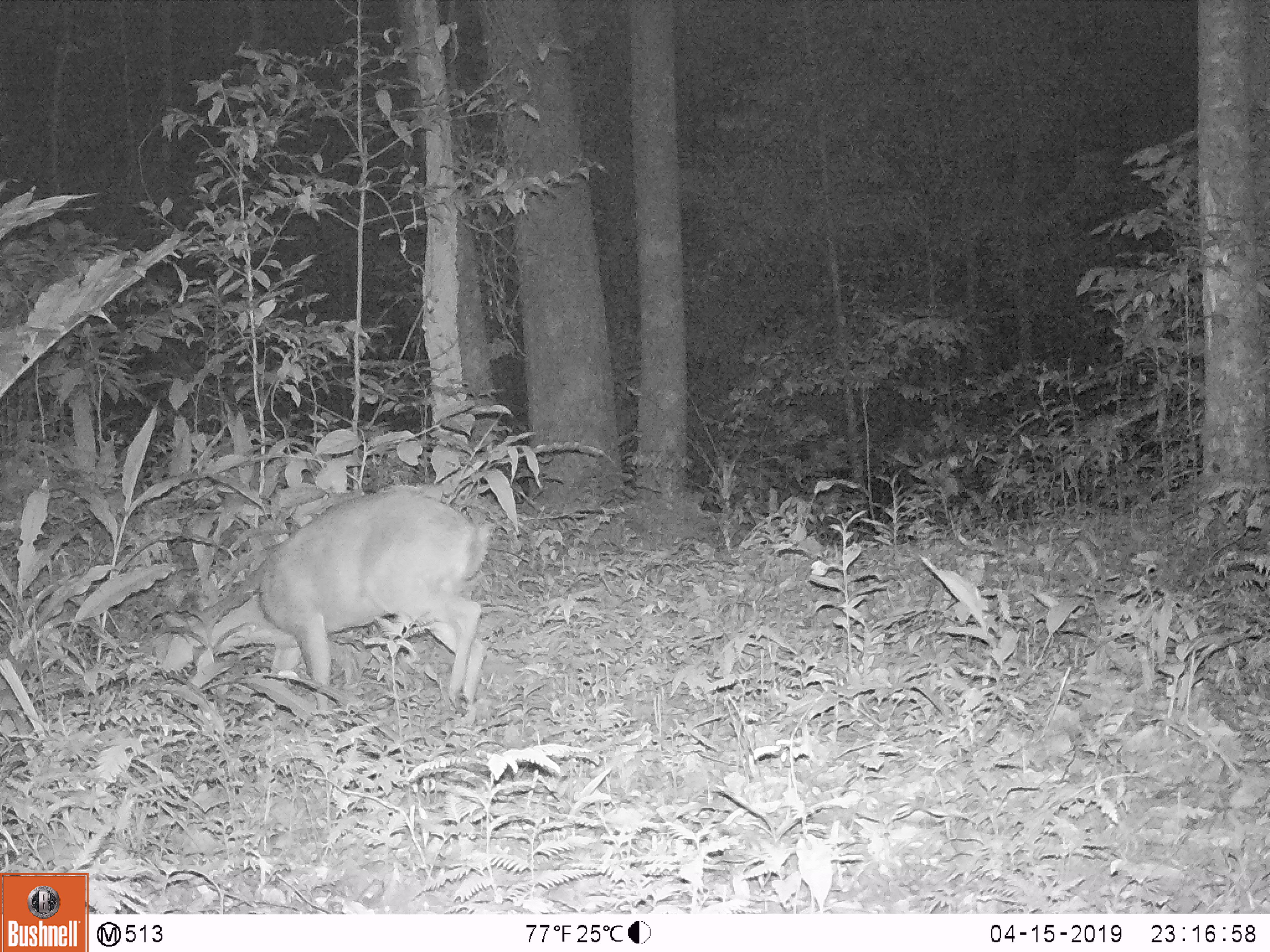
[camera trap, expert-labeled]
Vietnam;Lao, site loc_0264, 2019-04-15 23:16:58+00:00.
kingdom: Animalia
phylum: Chordata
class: Mammalia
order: Artiodactyla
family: Cervidae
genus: Muntiacus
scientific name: Muntiacus vuquangensis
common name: large-antlered muntjac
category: large antlered muntjac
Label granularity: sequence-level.